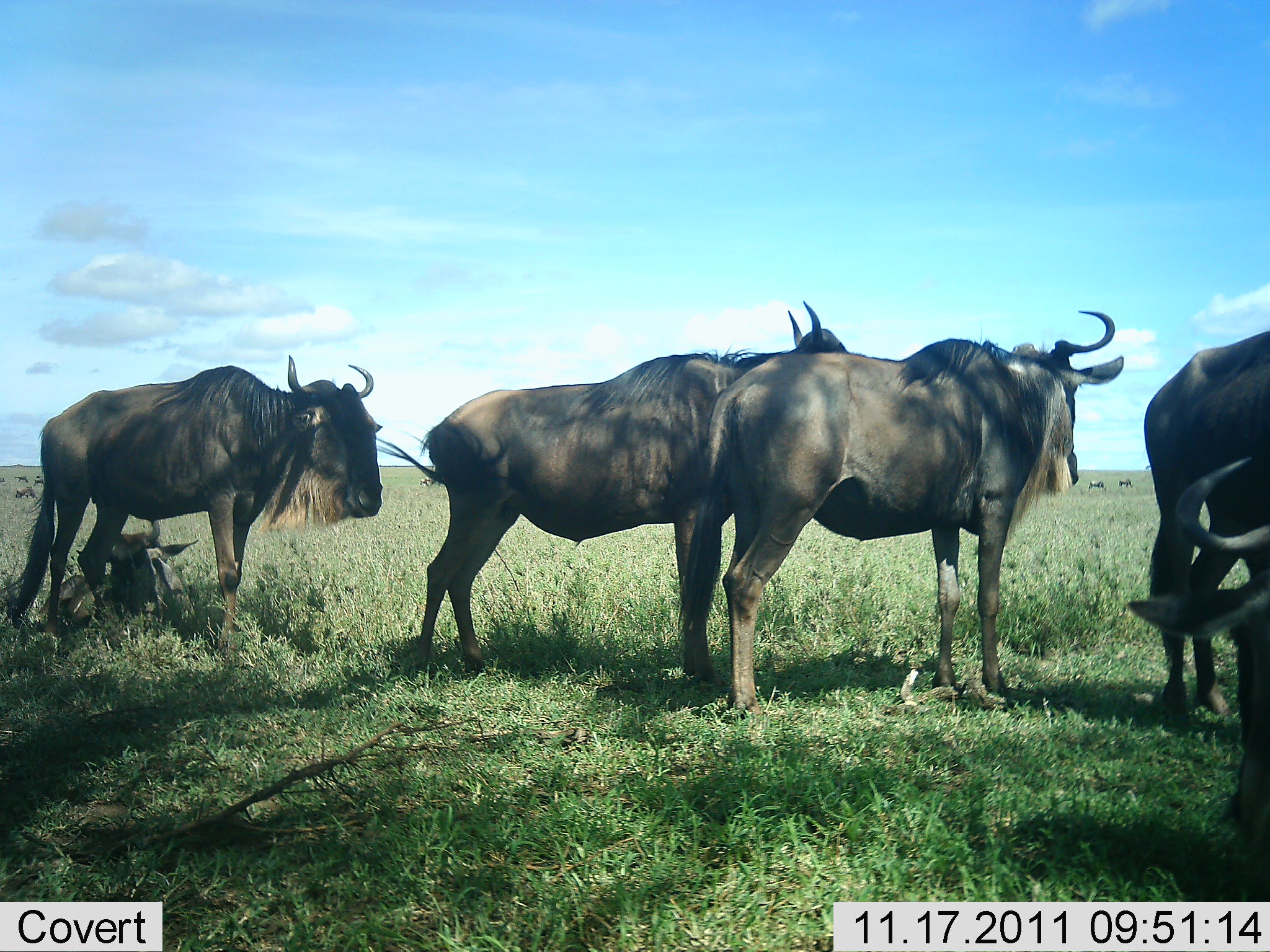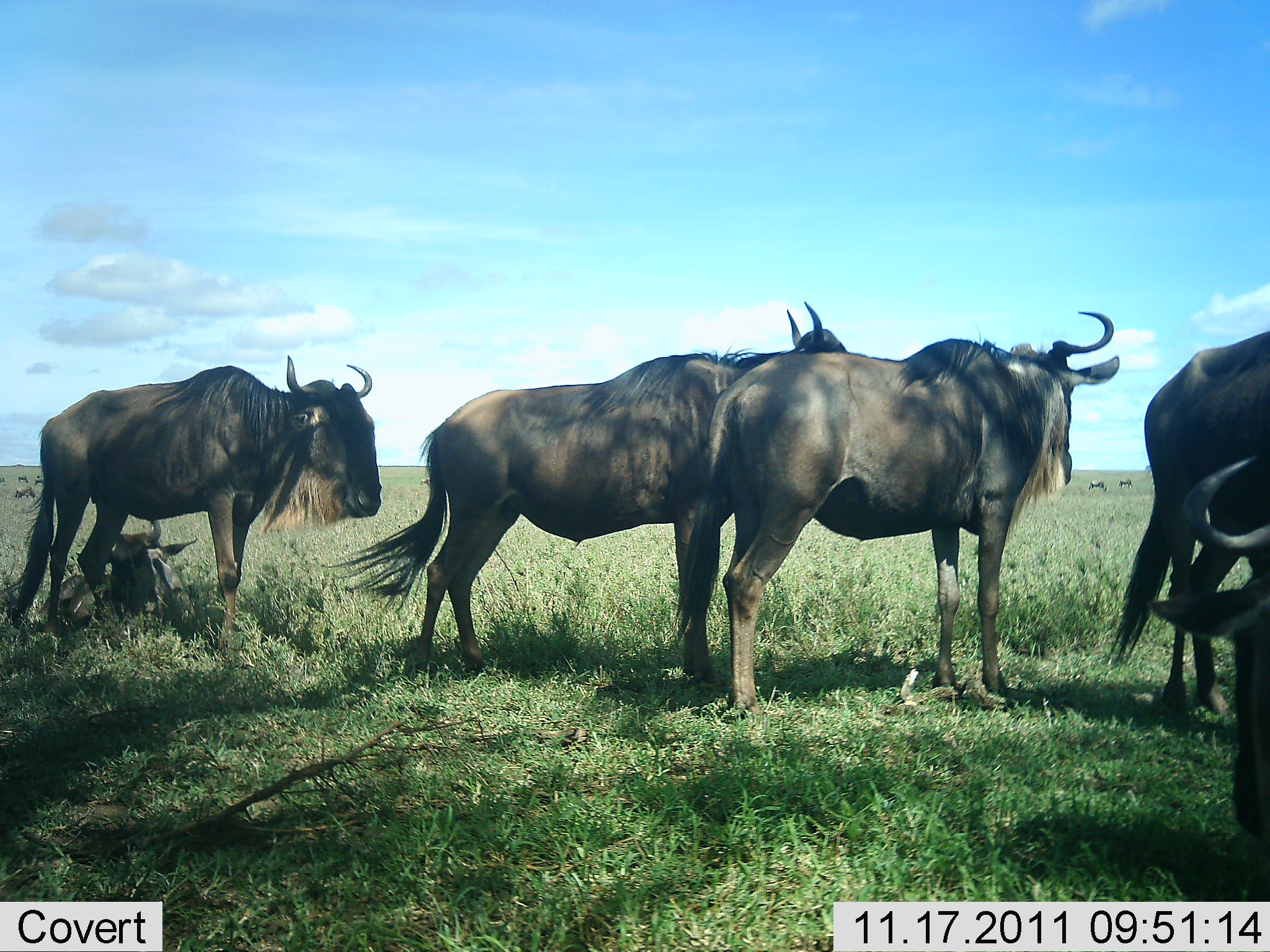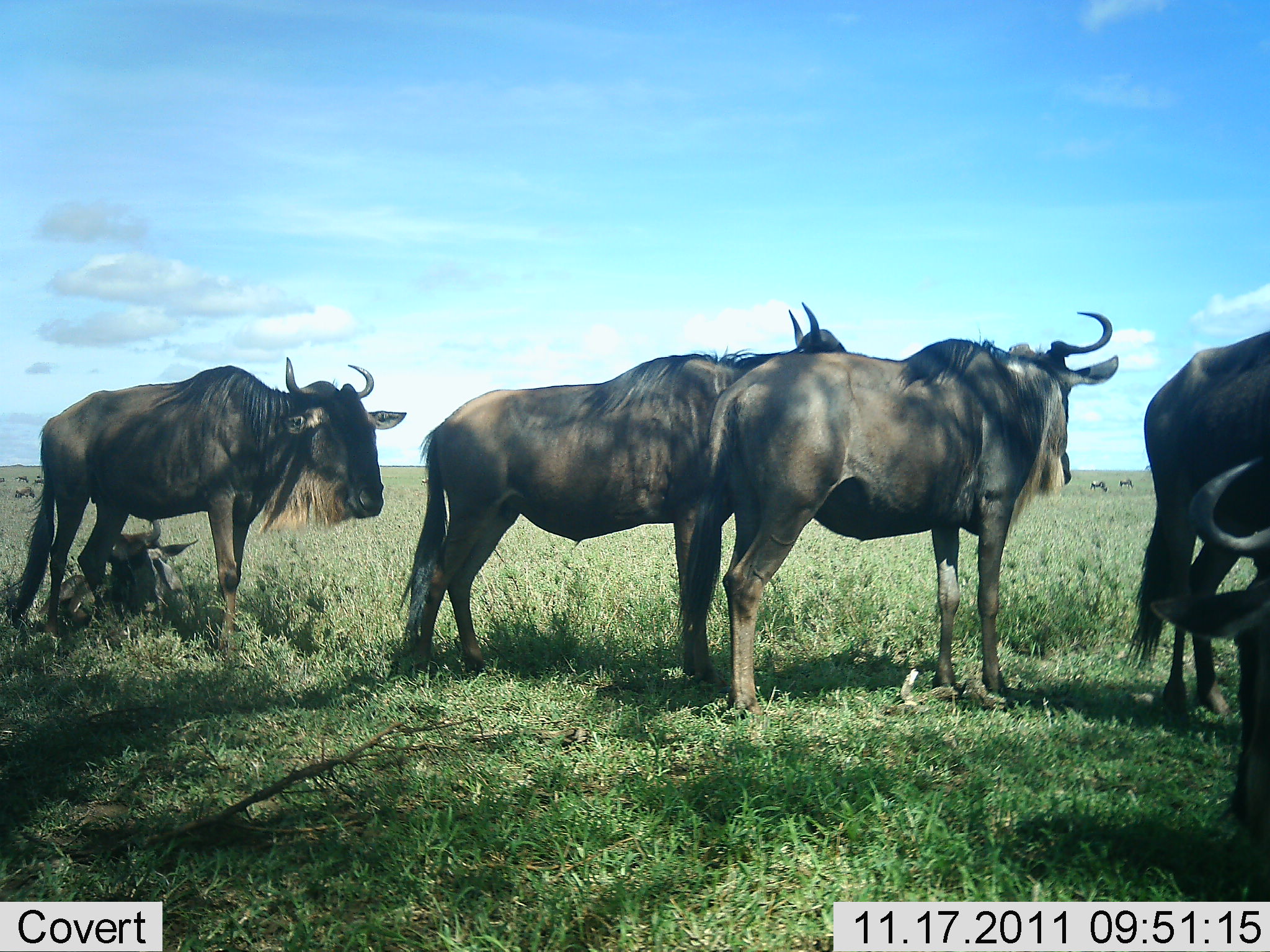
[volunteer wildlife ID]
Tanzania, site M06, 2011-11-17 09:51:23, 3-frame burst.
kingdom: Animalia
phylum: Chordata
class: Mammalia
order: Artiodactyla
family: Bovidae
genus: Connochaetes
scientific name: Connochaetes taurinus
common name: blue wildebeest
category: wildebeest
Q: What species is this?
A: Wildebeest (blue wildebeest) (Connochaetes taurinus).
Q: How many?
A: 6.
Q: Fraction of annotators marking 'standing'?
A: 93%.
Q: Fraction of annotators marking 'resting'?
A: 87%.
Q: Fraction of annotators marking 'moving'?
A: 0%.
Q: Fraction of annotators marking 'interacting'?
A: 0%.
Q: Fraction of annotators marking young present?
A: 0%.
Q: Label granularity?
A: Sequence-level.